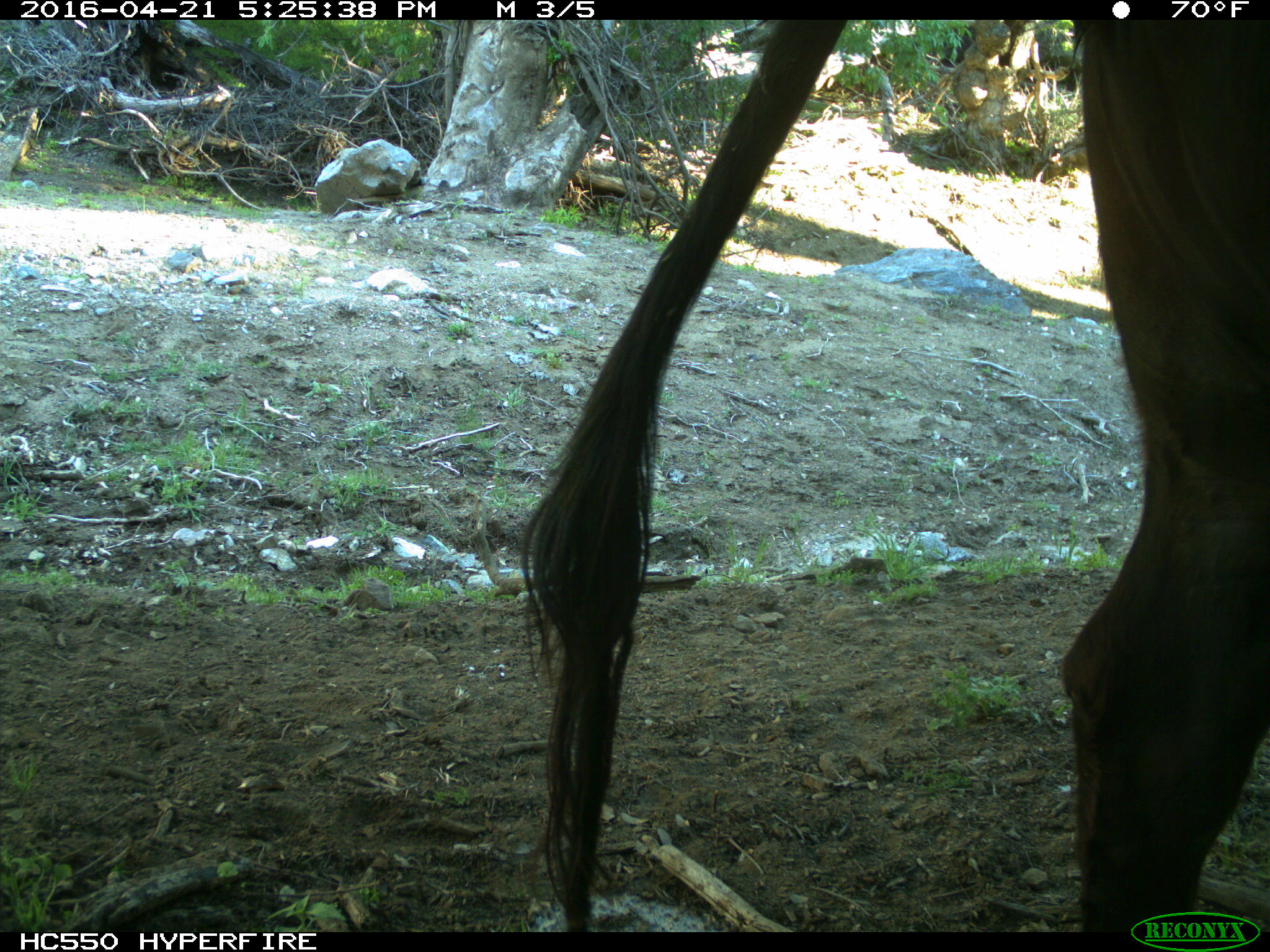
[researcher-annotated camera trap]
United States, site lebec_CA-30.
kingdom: Animalia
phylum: Chordata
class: Mammalia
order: Artiodactyla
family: Bovidae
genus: Bos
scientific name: Bos taurus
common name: domestic cow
Bos taurus (domestic cow).